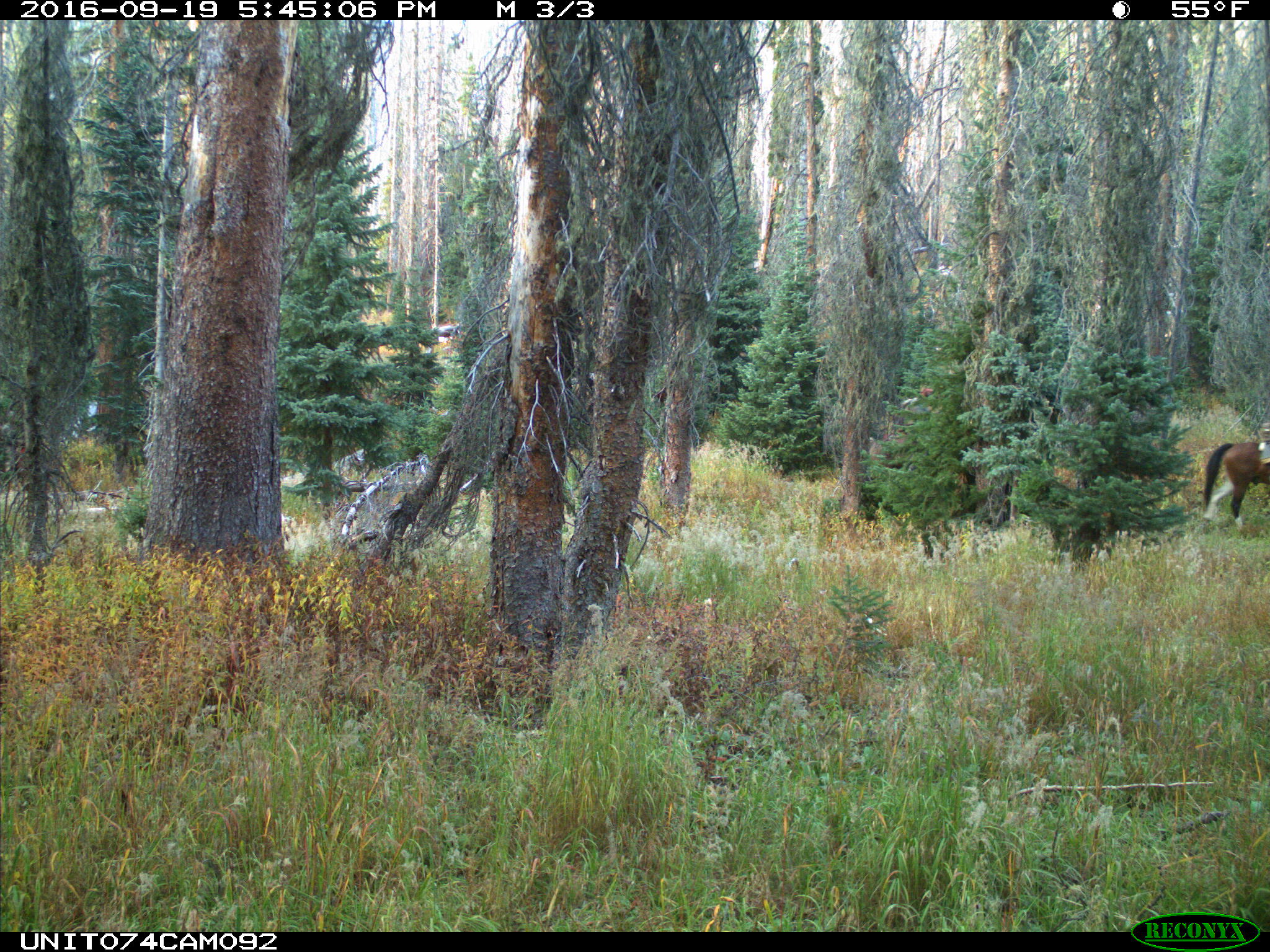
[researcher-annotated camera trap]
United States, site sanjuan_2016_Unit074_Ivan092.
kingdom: Animalia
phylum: Chordata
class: Mammalia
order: Perissodactyla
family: Equidae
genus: Equus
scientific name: Equus ferus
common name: wild horse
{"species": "Equus ferus (wild horse)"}